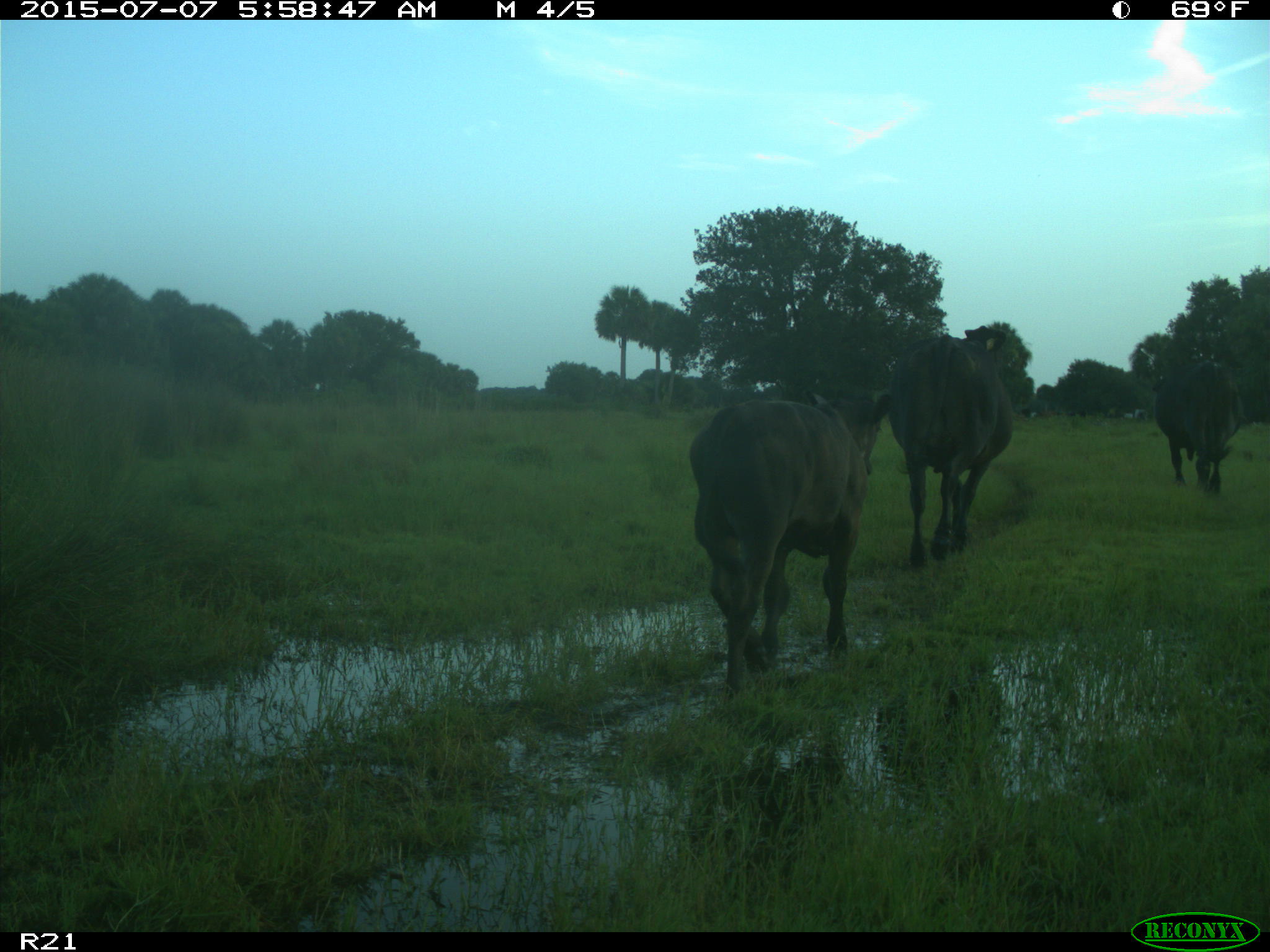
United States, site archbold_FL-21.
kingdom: Animalia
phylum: Chordata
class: Mammalia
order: Artiodactyla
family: Bovidae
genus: Bos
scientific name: Bos taurus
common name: domestic cow